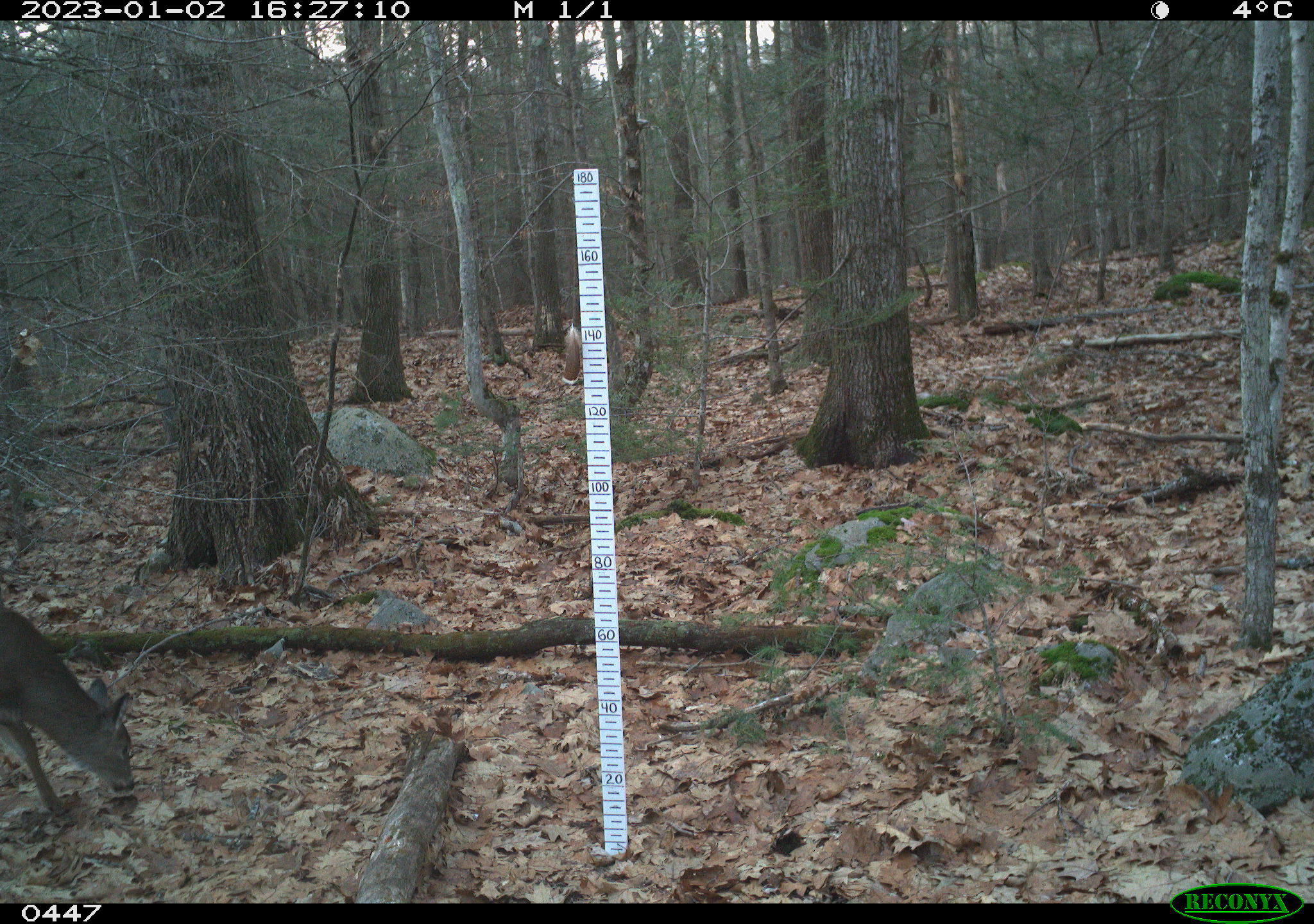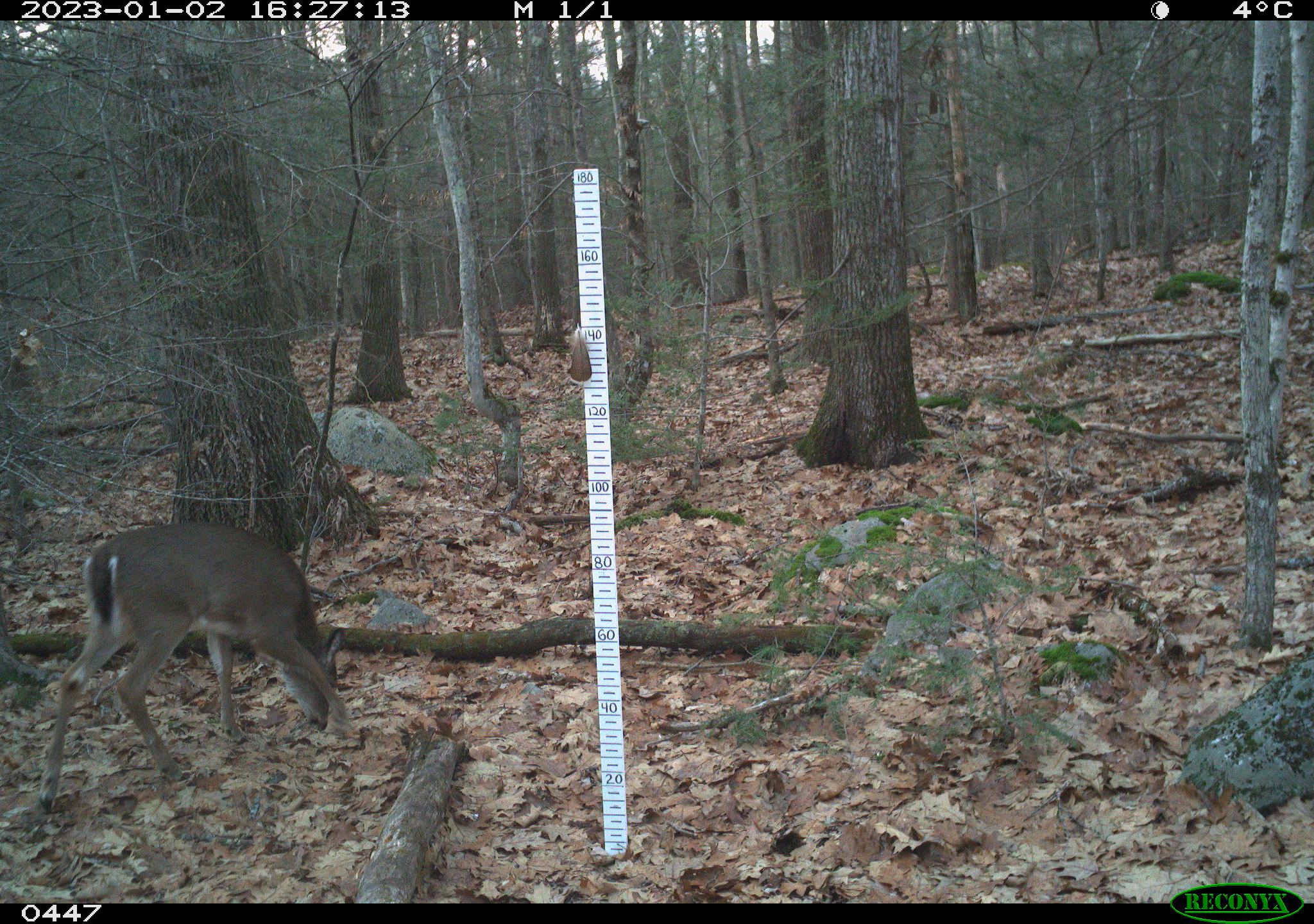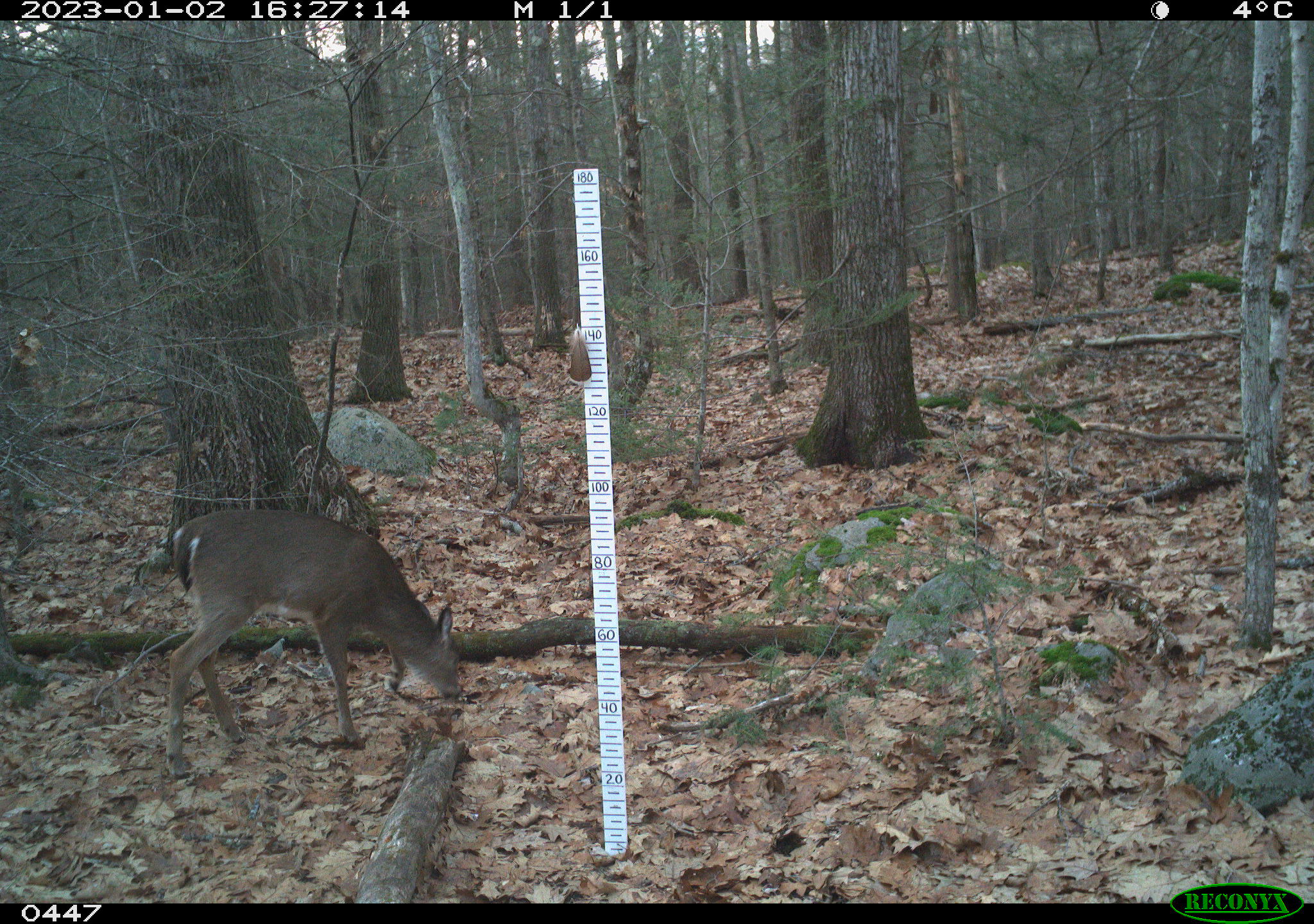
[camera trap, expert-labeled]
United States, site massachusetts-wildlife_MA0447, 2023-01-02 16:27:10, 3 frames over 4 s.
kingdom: Animalia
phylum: Chordata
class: Mammalia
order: Artiodactyla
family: Cervidae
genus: Odocoileus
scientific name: Odocoileus virginianus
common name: white-tailed deer